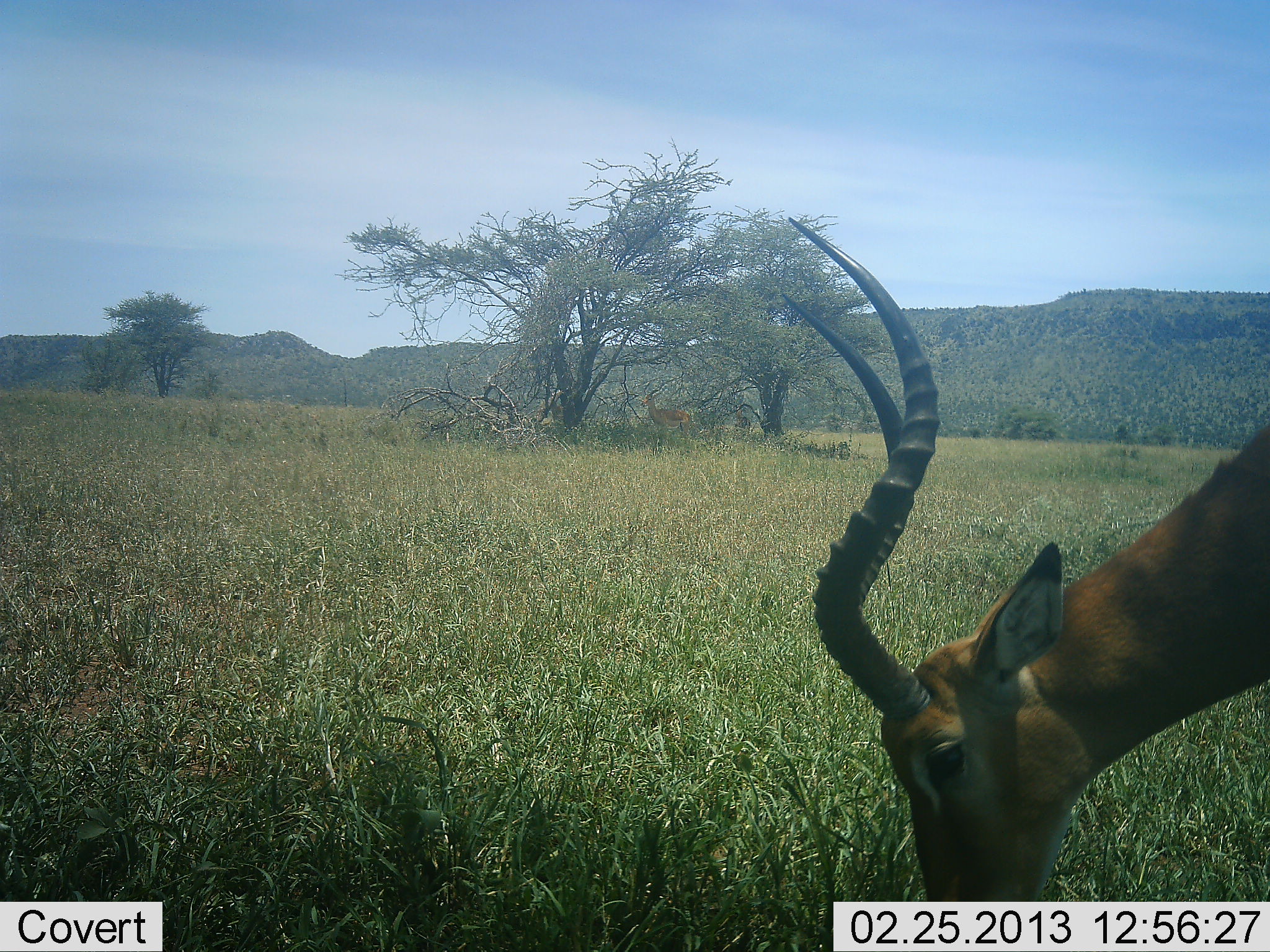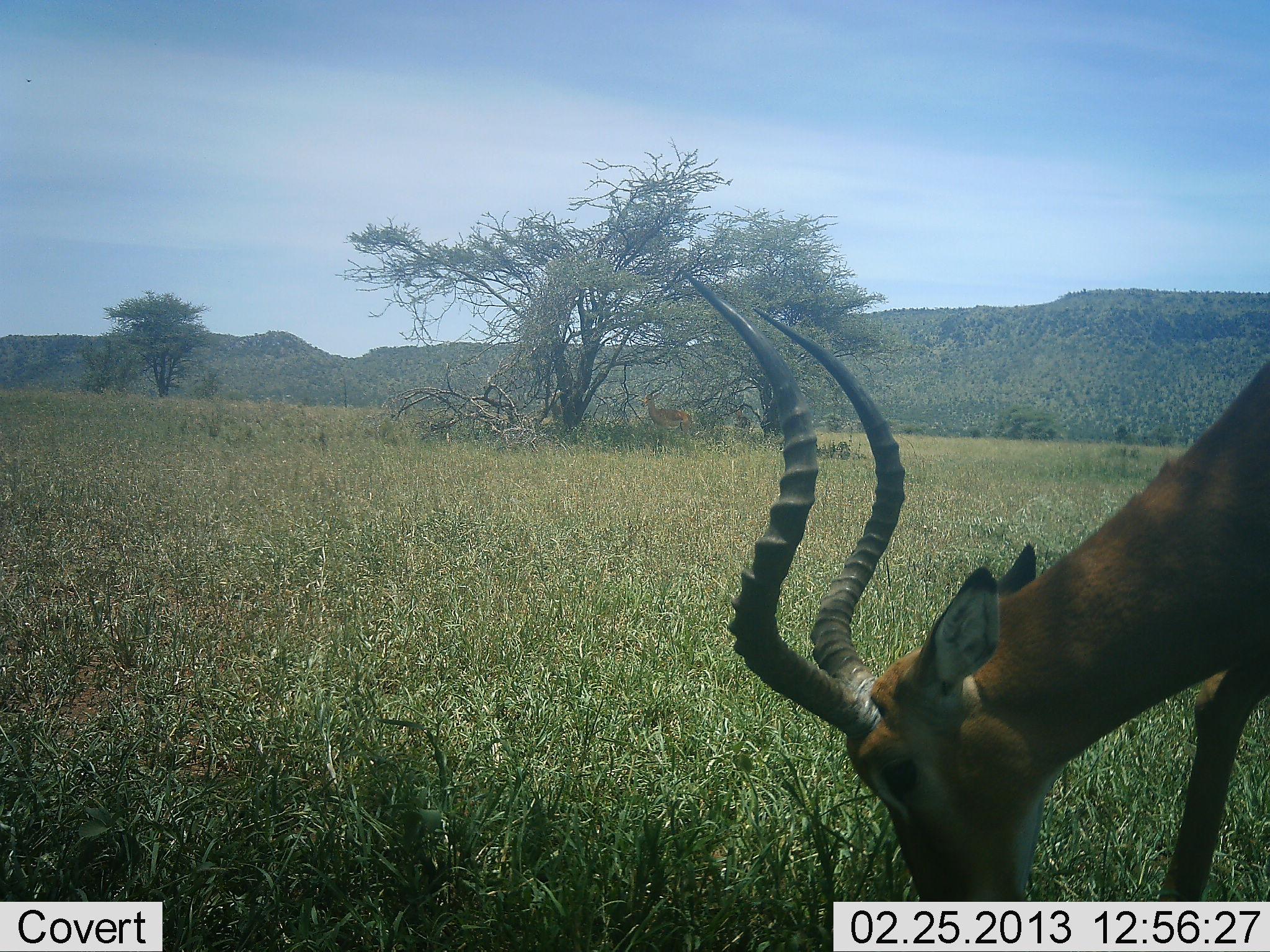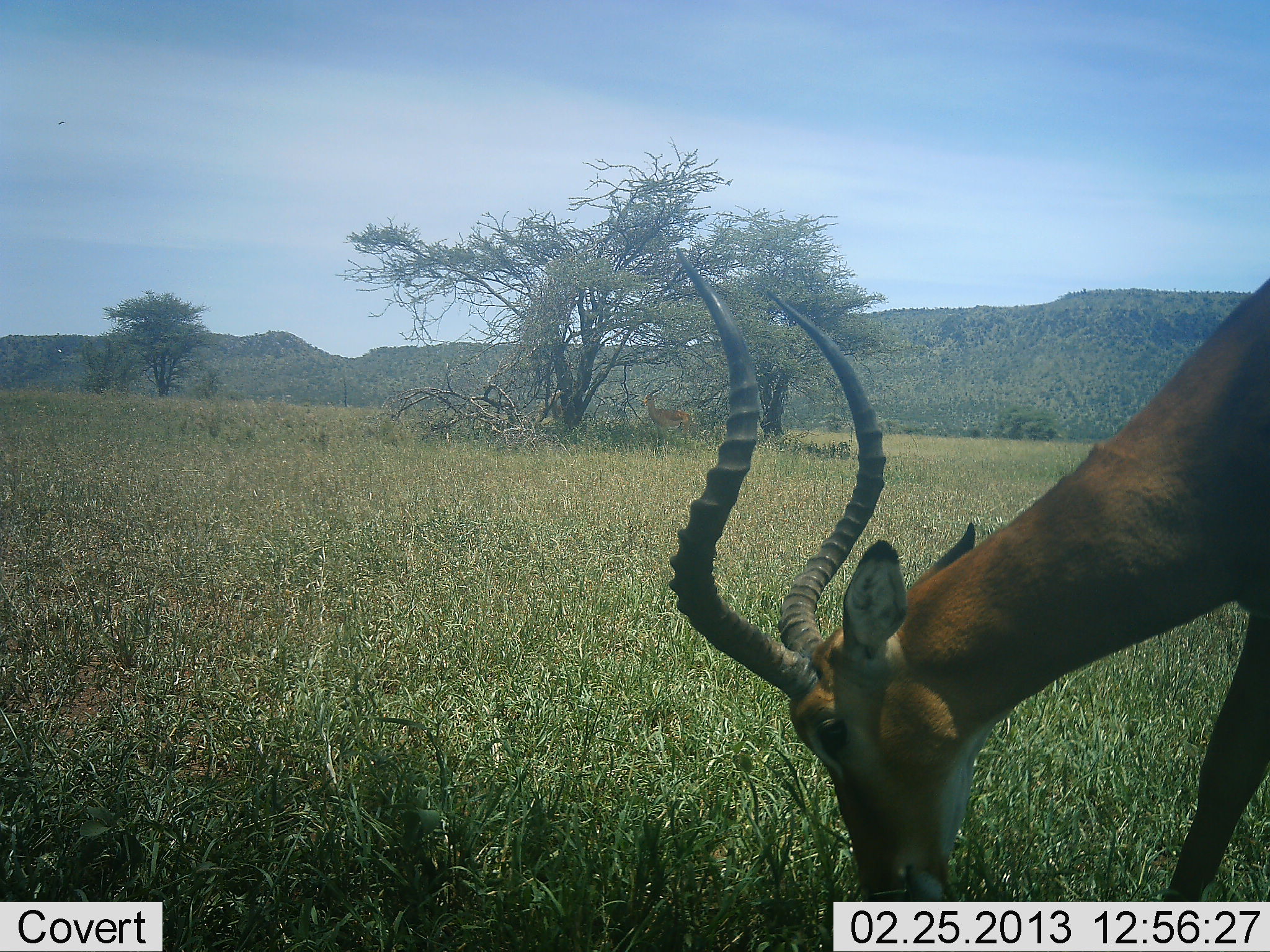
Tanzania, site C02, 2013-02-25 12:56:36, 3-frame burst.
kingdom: Animalia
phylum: Chordata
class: Mammalia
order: Artiodactyla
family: Bovidae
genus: Aepyceros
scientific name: Aepyceros melampus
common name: impala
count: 1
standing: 38%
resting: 0%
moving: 3%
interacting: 0%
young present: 0%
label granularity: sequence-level